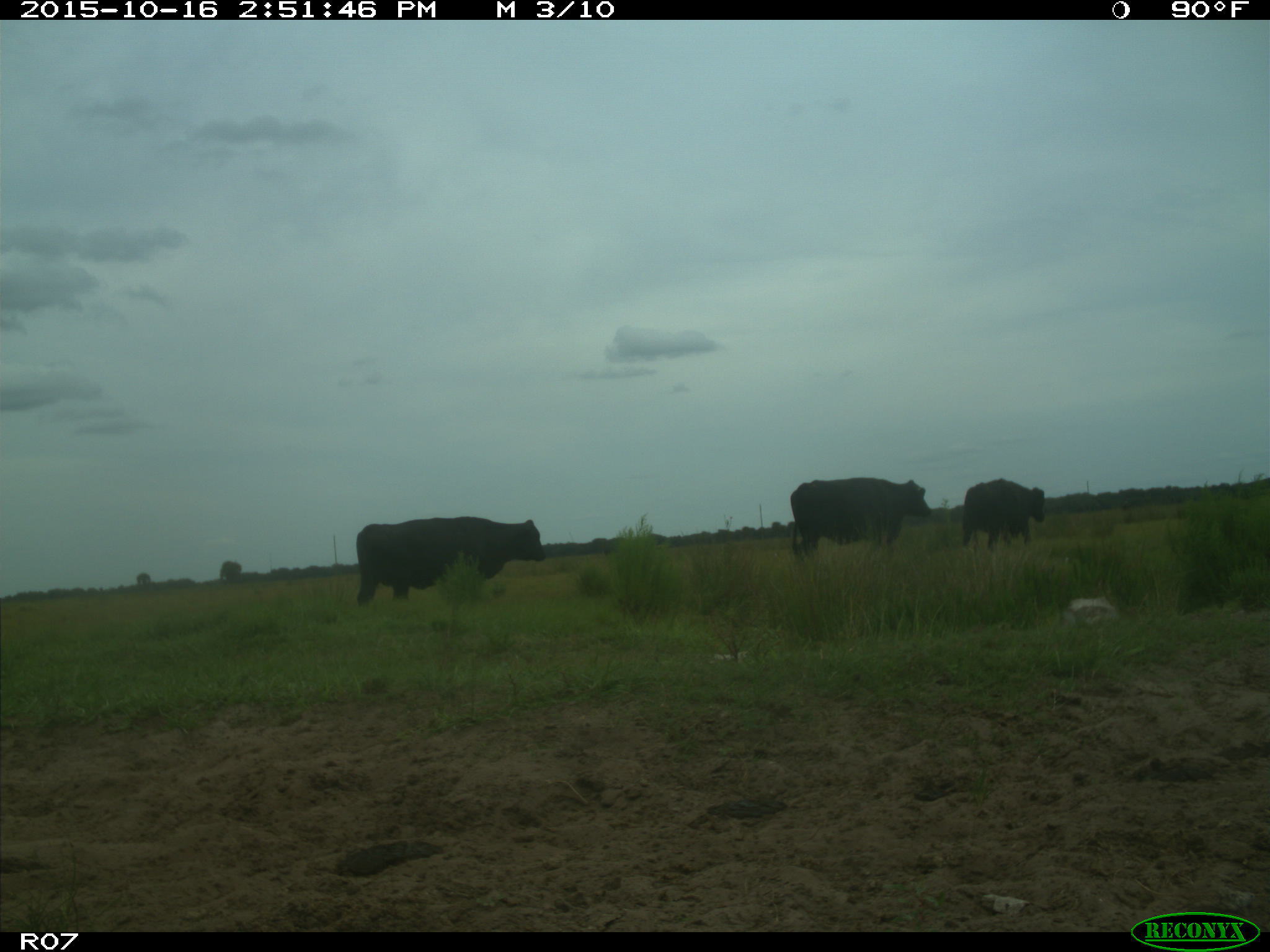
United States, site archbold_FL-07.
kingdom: Animalia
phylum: Chordata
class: Mammalia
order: Artiodactyla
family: Bovidae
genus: Bos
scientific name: Bos taurus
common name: domestic cow